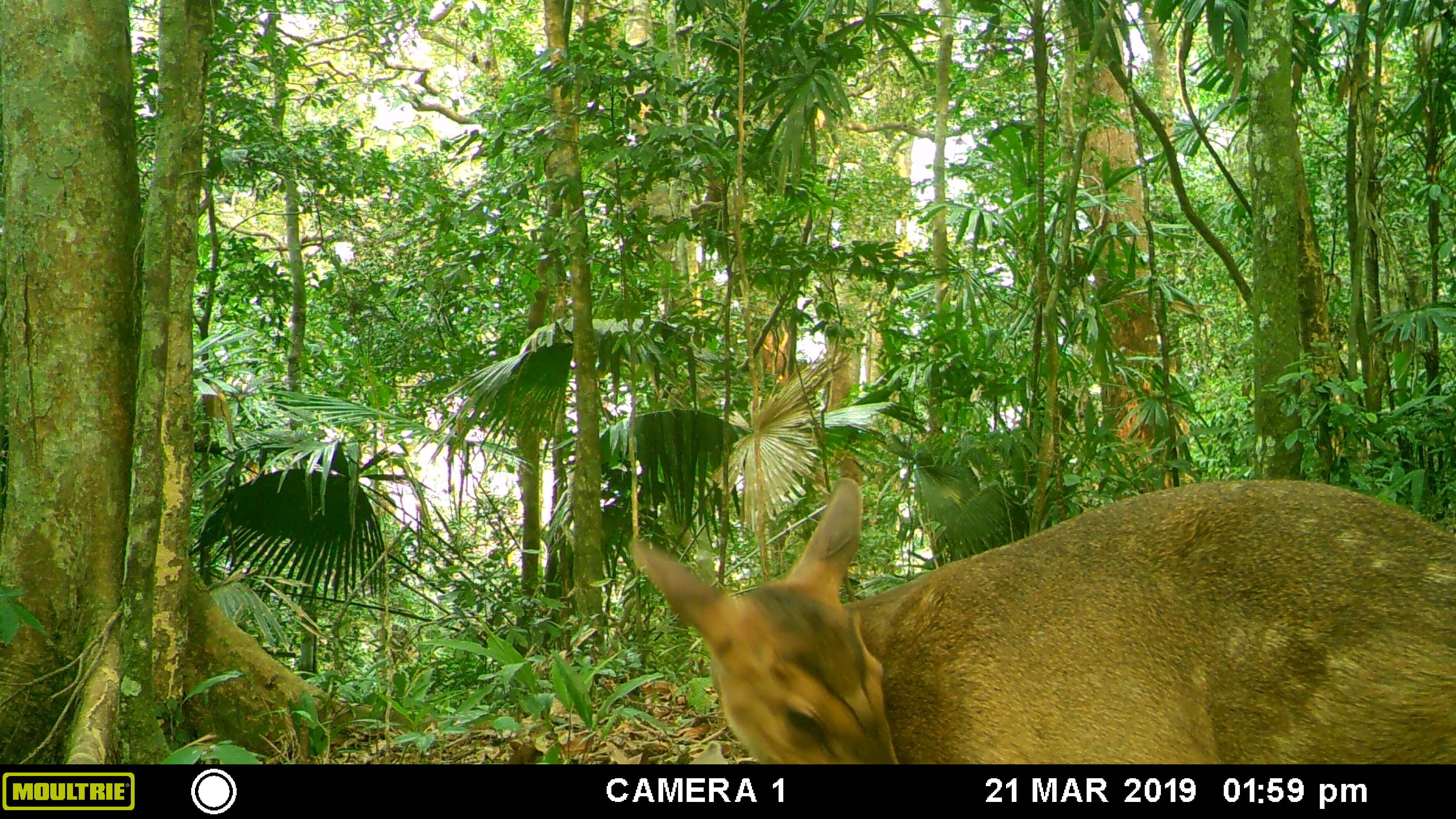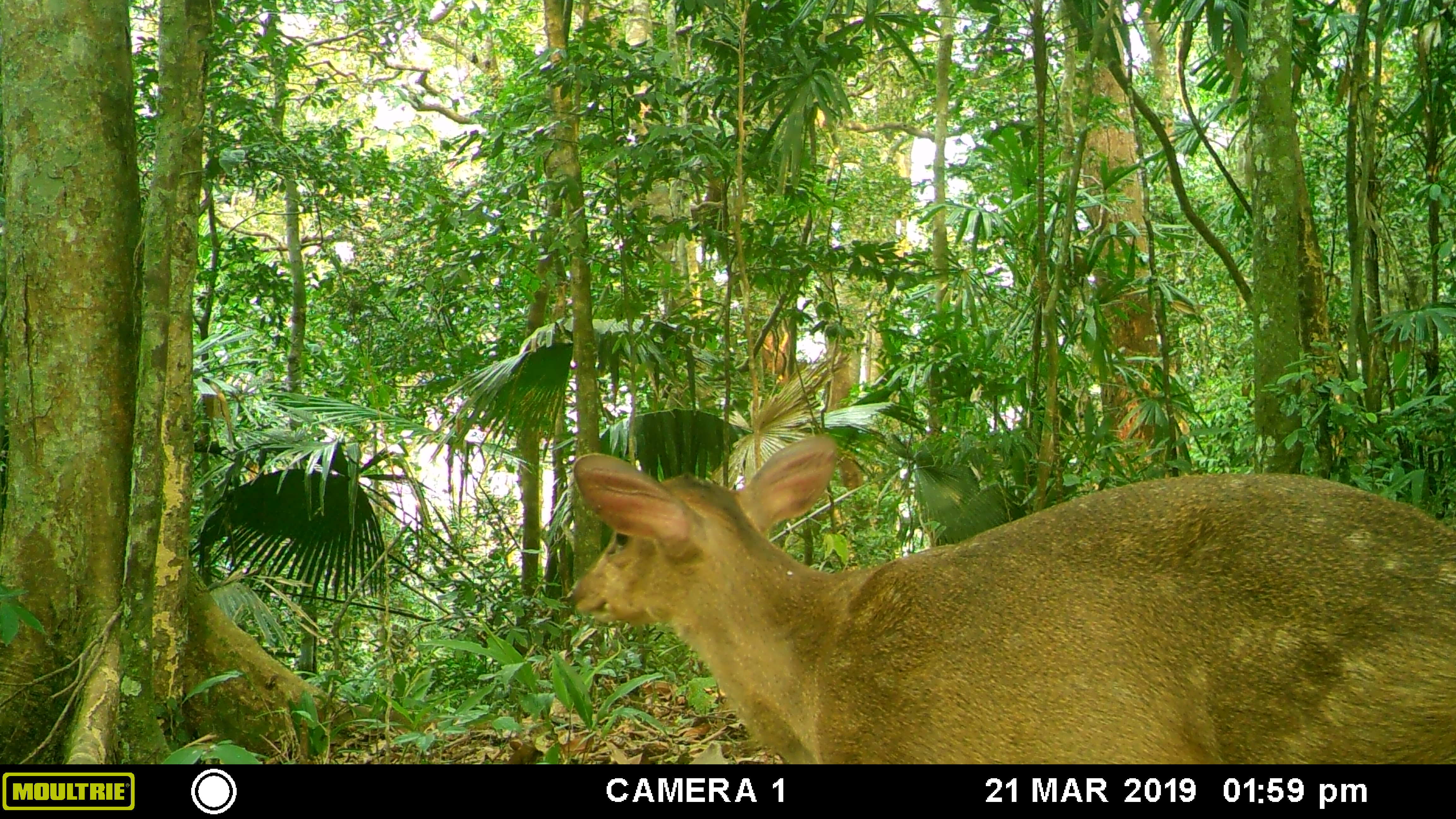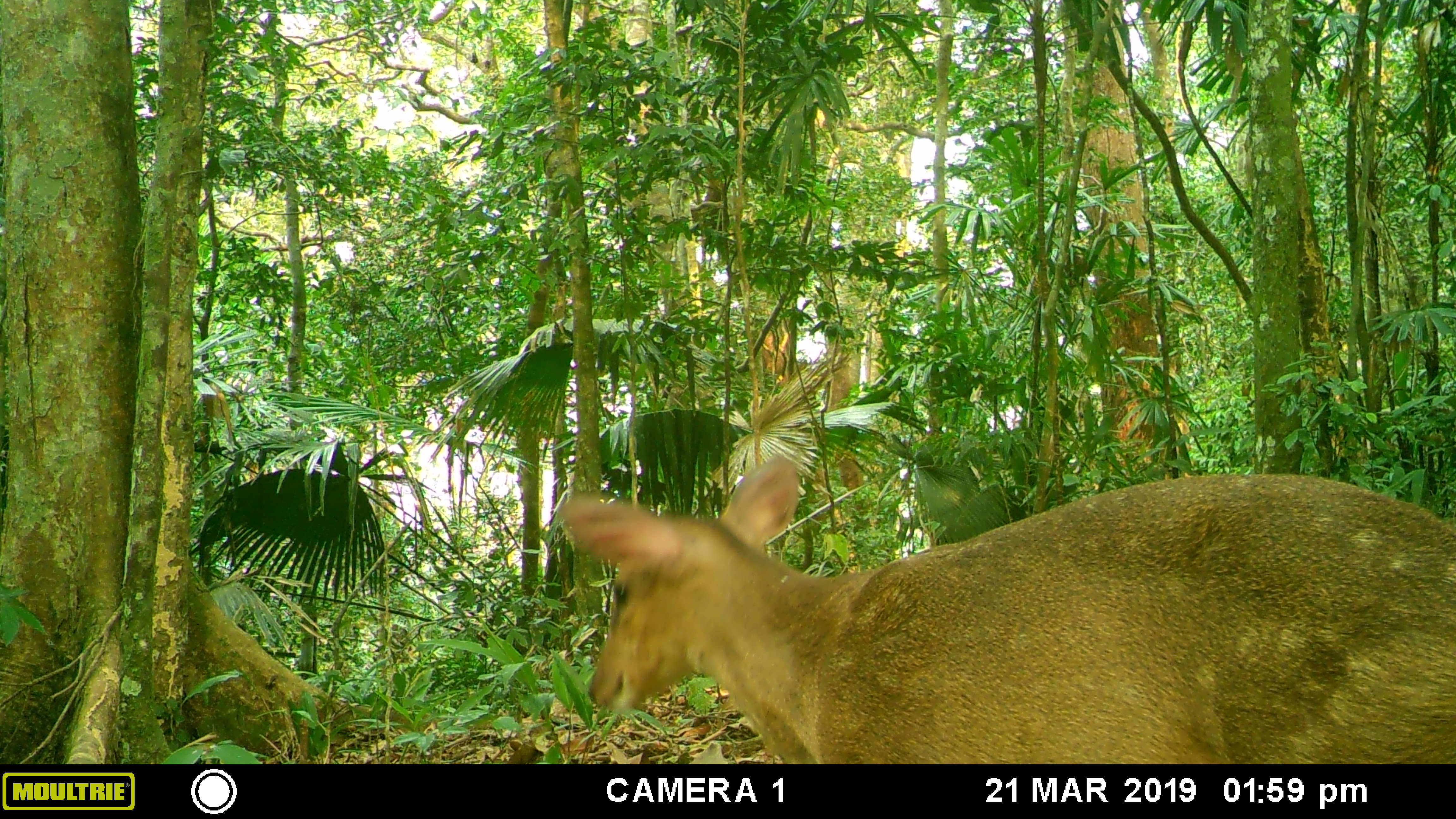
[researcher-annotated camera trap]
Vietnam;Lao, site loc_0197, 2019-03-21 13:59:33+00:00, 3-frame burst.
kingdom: Animalia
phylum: Chordata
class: Mammalia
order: Artiodactyla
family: Cervidae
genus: Muntiacus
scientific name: Muntiacus vuquangensis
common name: large-antlered muntjac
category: large antlered muntjac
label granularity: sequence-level